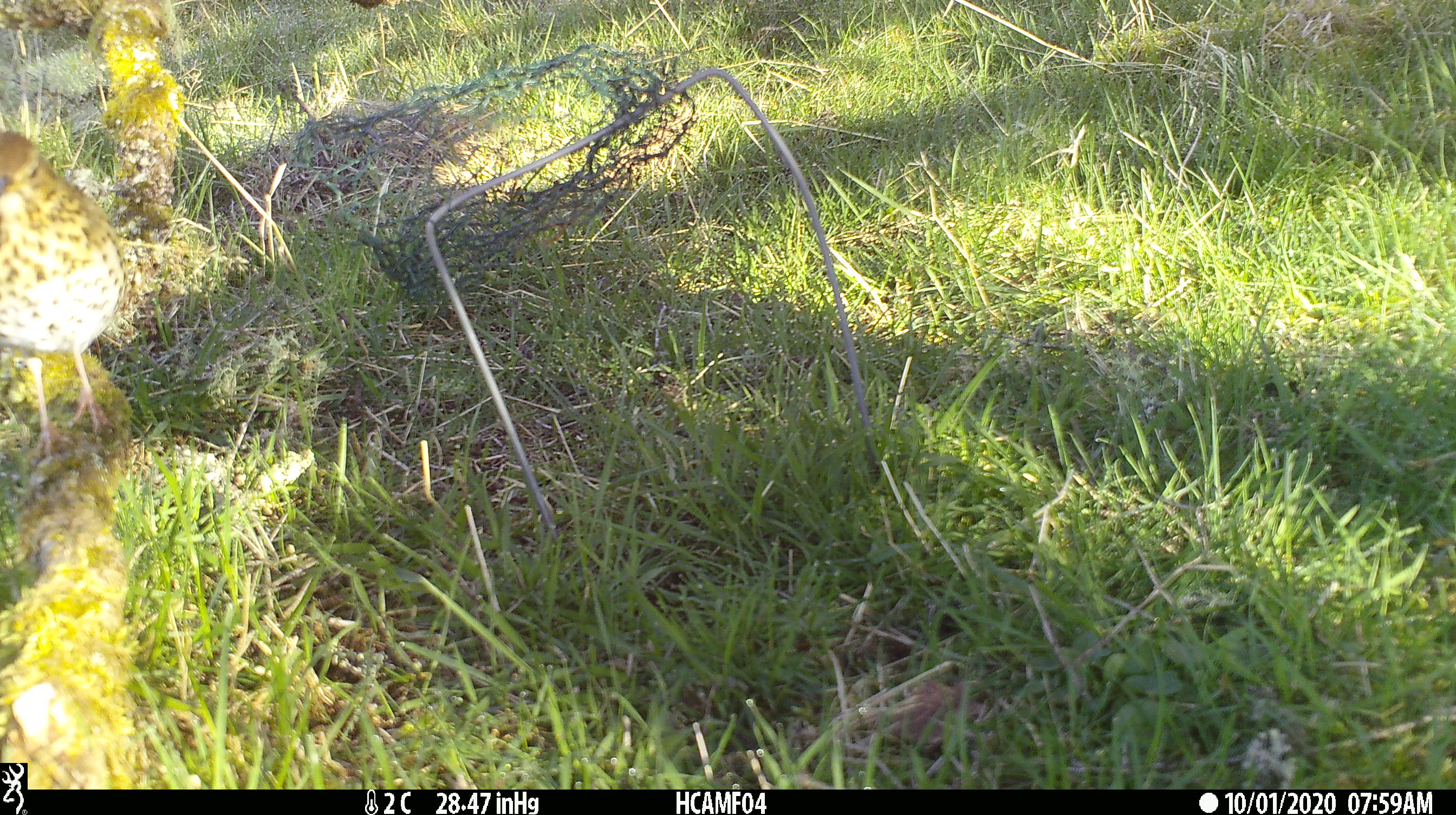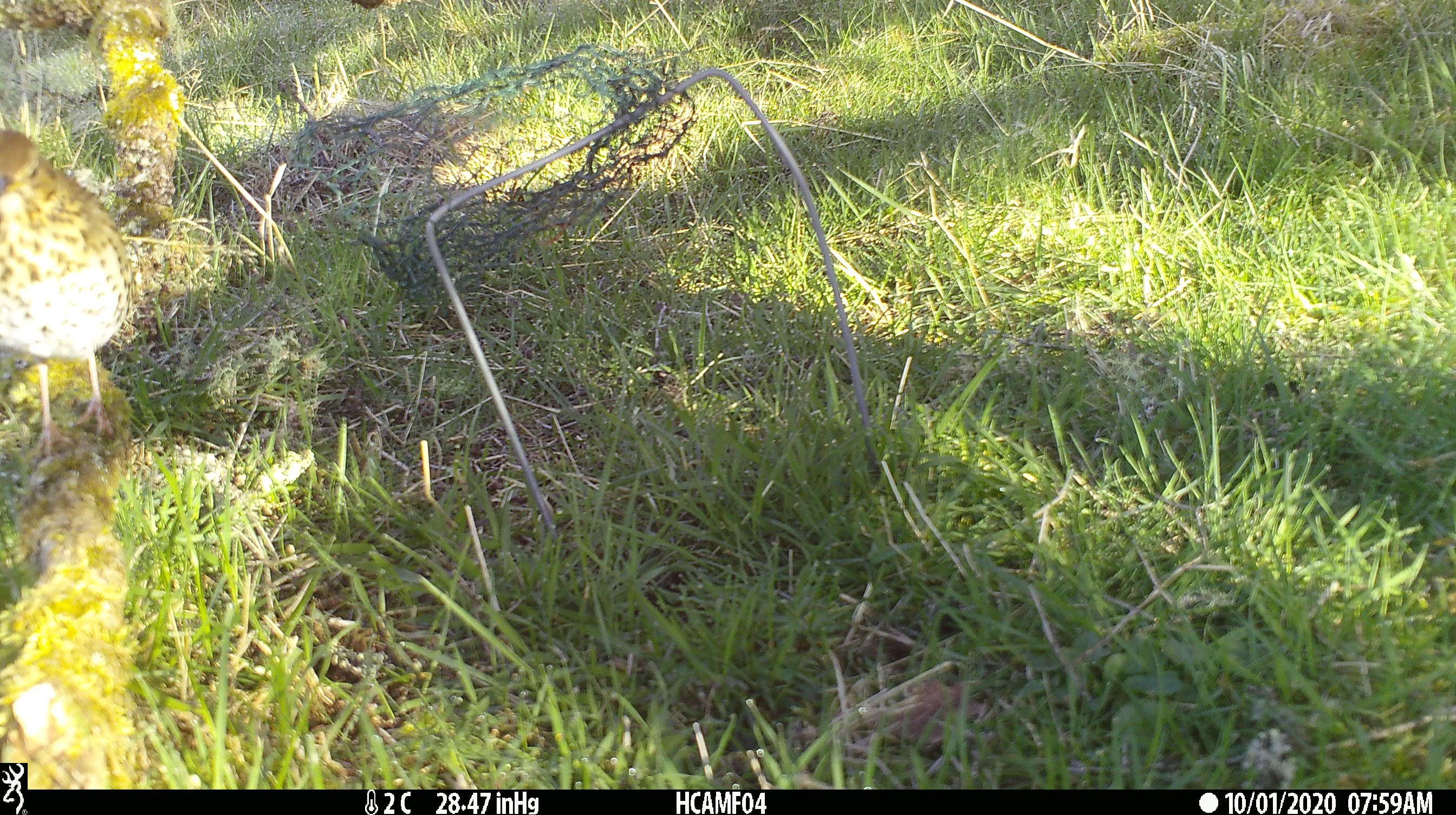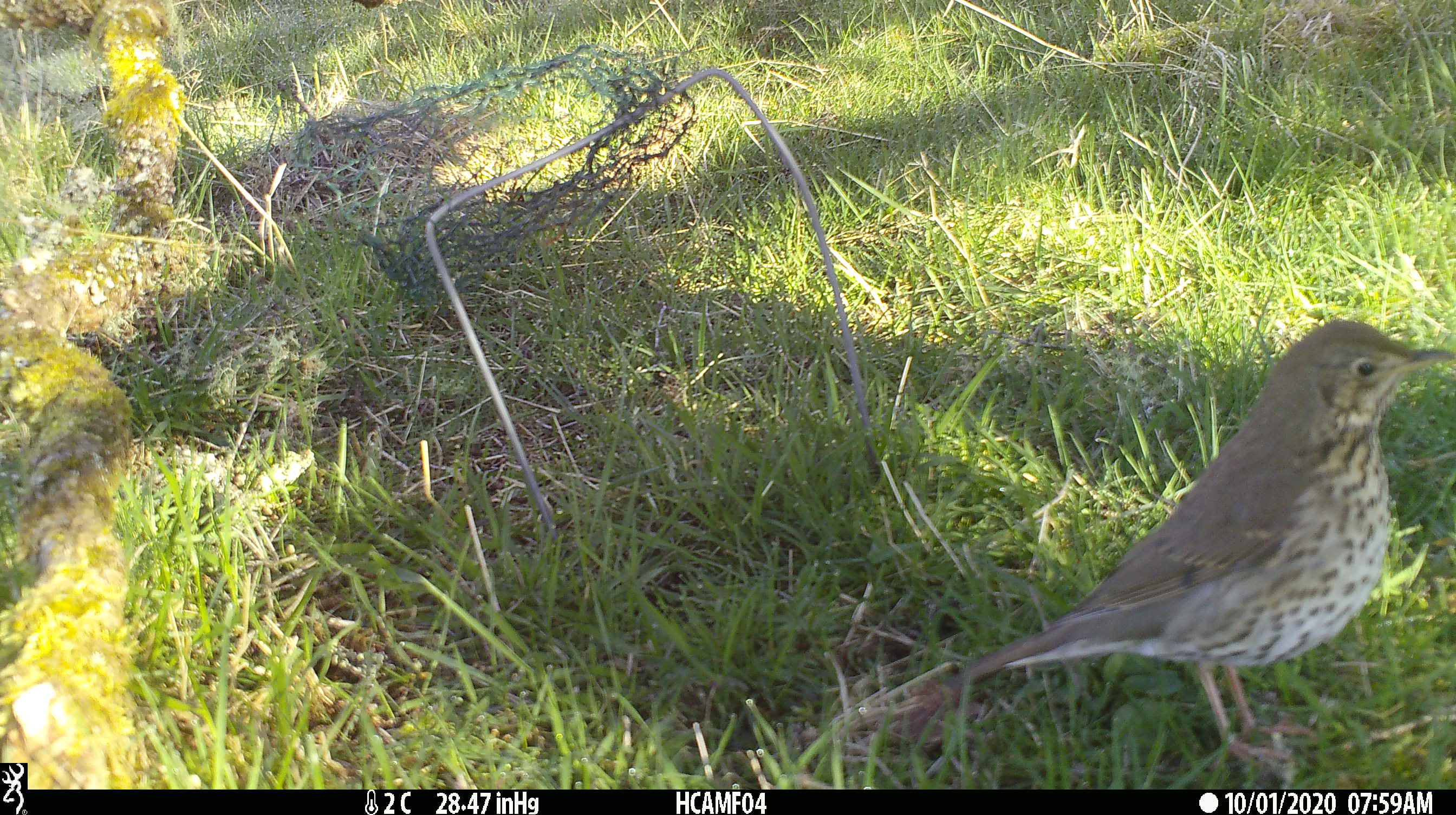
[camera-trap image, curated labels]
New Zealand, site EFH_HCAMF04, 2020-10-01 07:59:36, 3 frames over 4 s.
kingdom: Animalia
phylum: Chordata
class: Aves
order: Passeriformes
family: Turdidae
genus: Turdus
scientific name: Turdus philomelos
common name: song thrush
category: thrush